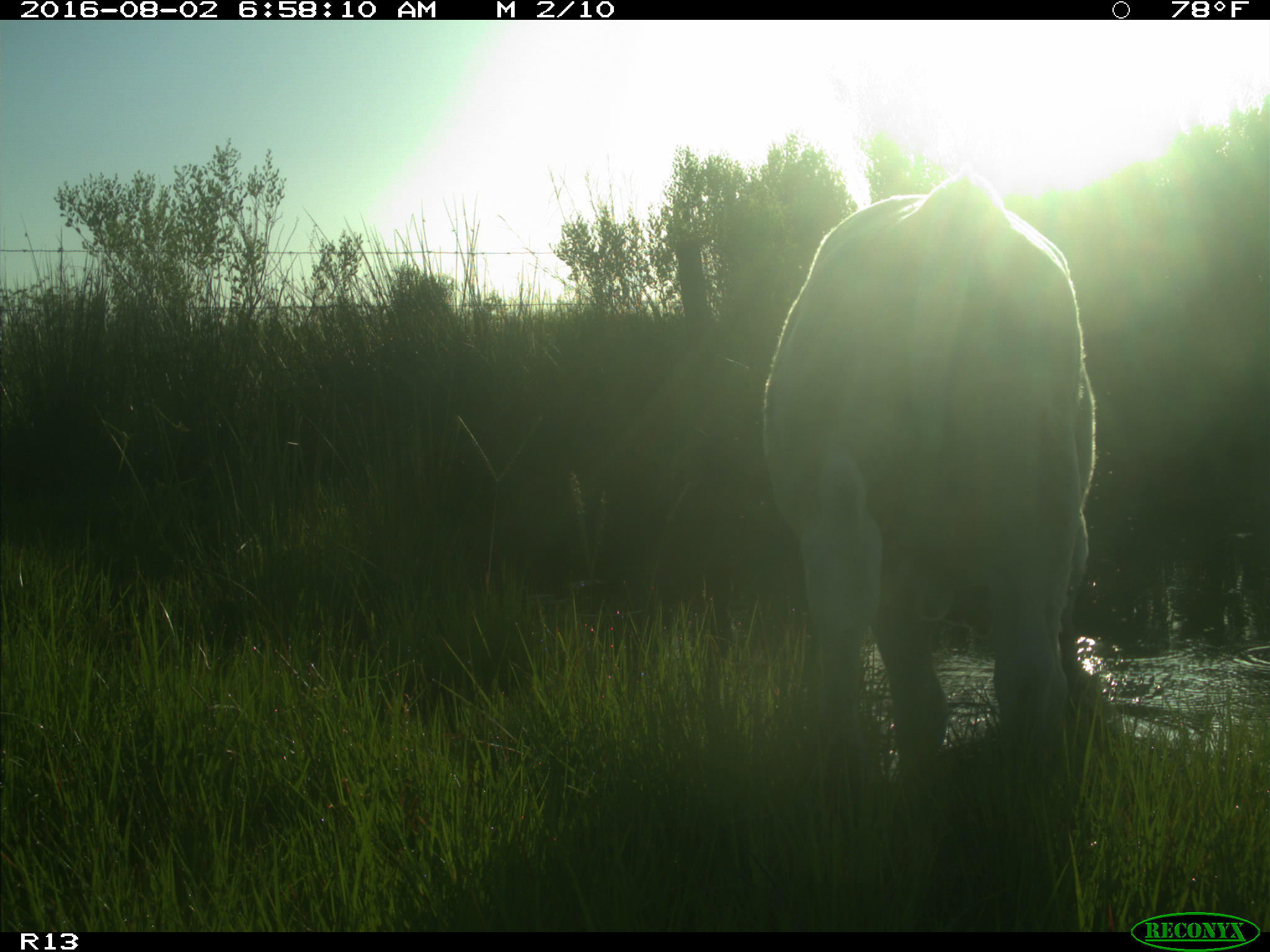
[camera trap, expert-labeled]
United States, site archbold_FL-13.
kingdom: Animalia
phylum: Chordata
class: Mammalia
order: Artiodactyla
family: Bovidae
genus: Bos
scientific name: Bos taurus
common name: domestic cow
Bos taurus (domestic cow).